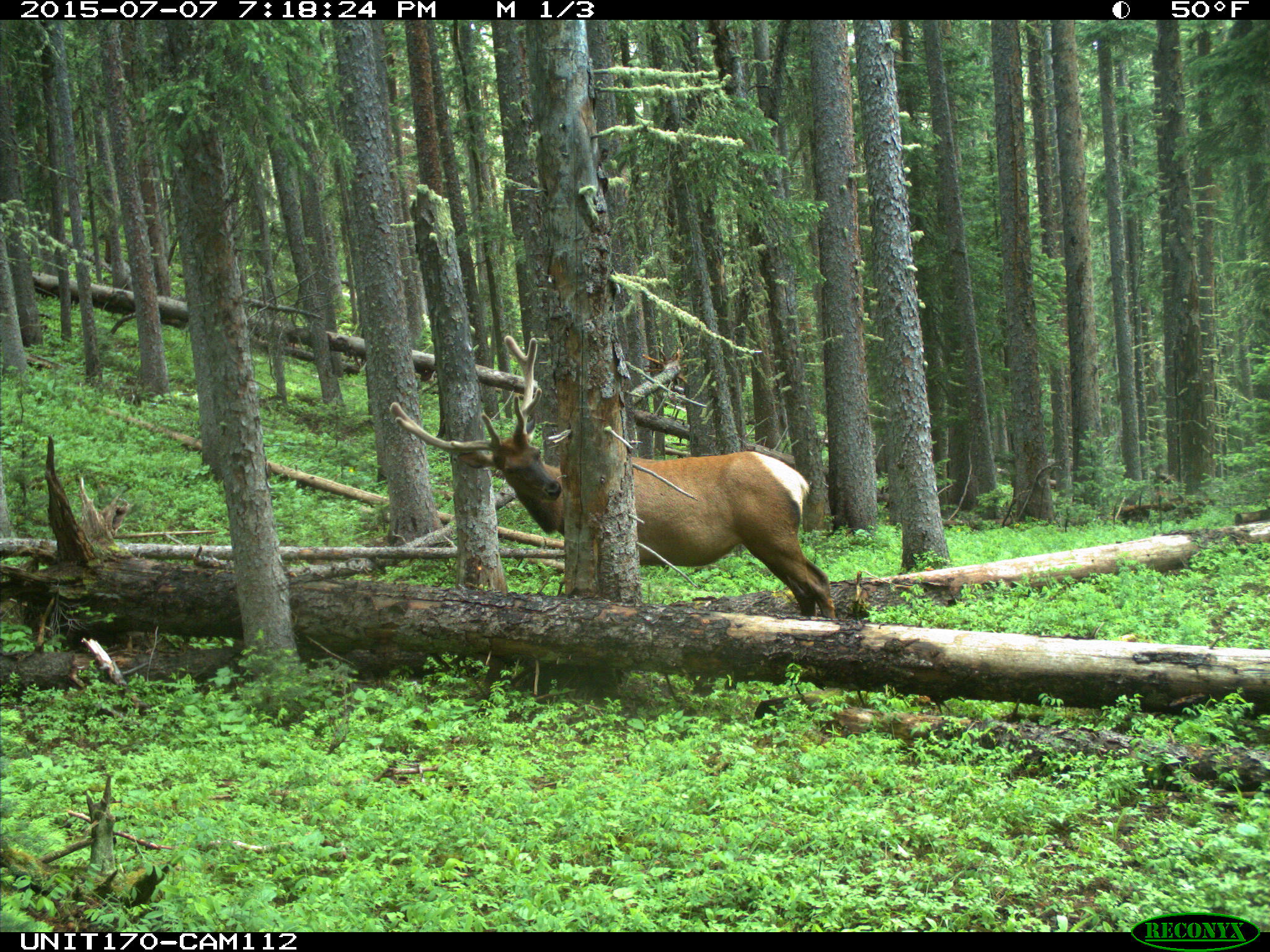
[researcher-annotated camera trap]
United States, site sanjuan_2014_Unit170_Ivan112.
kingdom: Animalia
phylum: Chordata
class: Mammalia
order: Artiodactyla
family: Cervidae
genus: Cervus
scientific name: Cervus elaphus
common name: red deer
Cervus elaphus (red deer).